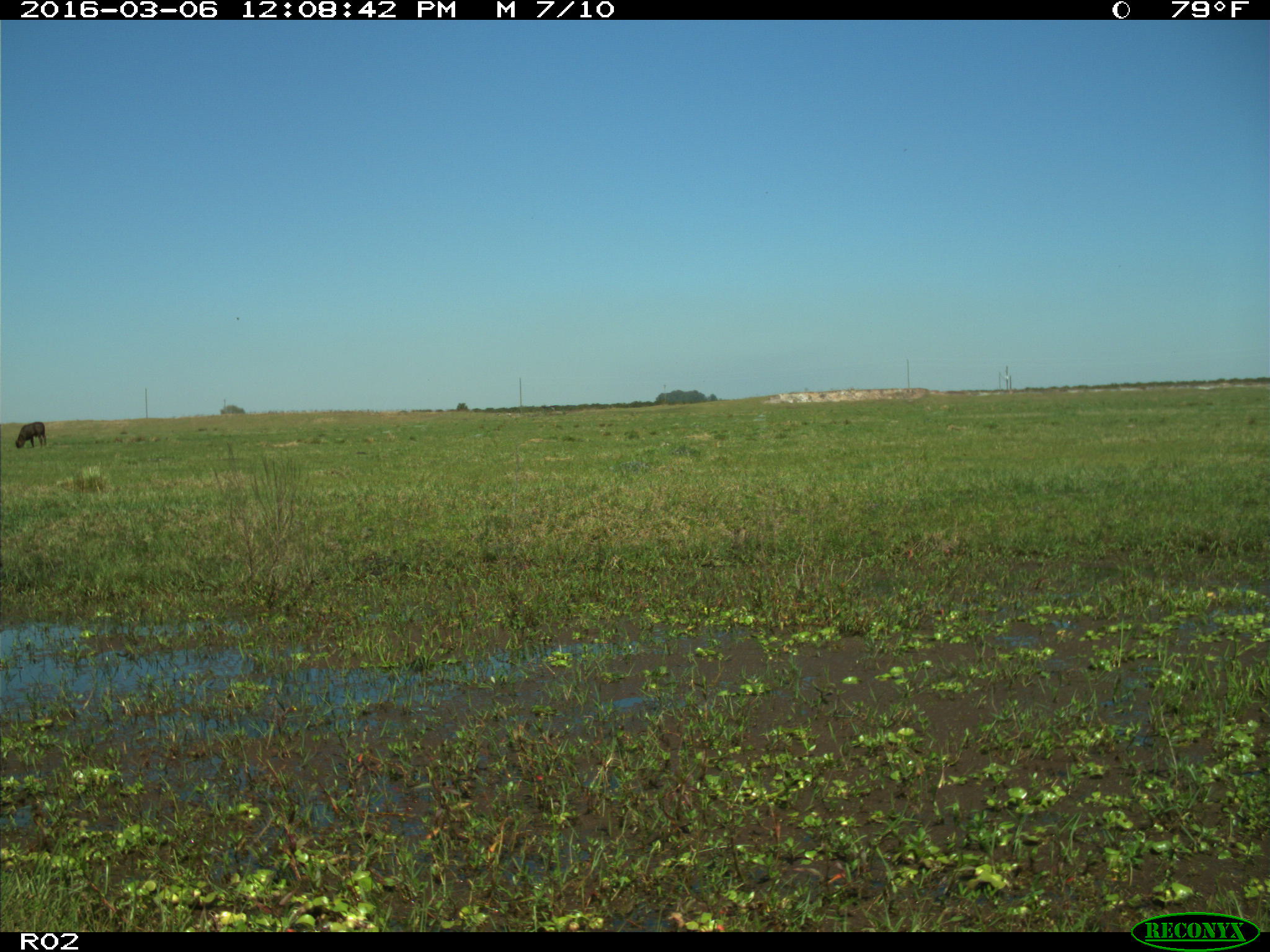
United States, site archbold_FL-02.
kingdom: Animalia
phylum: Chordata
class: Mammalia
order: Artiodactyla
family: Bovidae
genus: Bos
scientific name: Bos taurus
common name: domestic cow